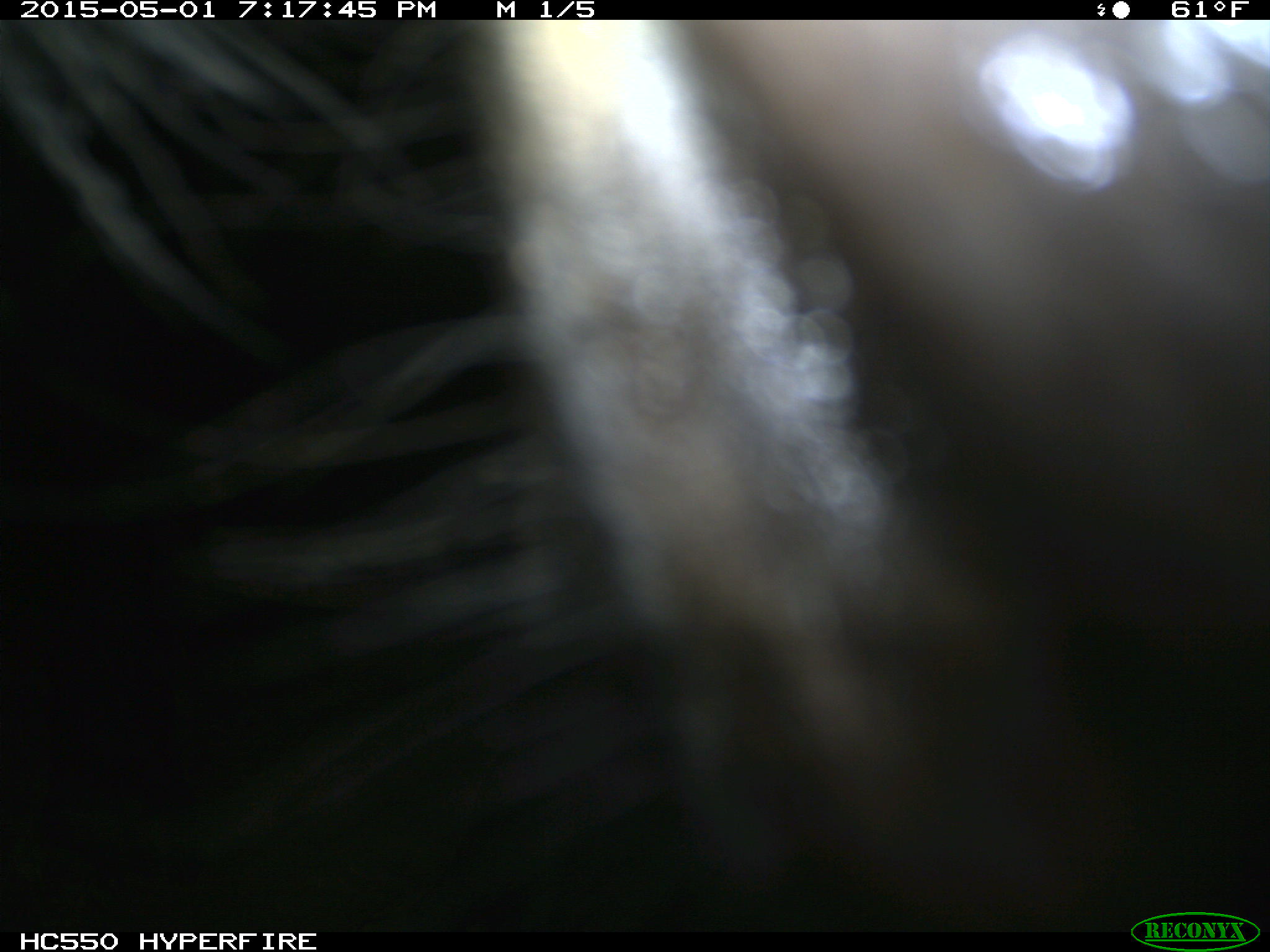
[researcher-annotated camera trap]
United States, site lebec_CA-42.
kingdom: Animalia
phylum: Chordata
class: Mammalia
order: Artiodactyla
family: Bovidae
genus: Bos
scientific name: Bos taurus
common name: domestic cow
Bos taurus (domestic cow).